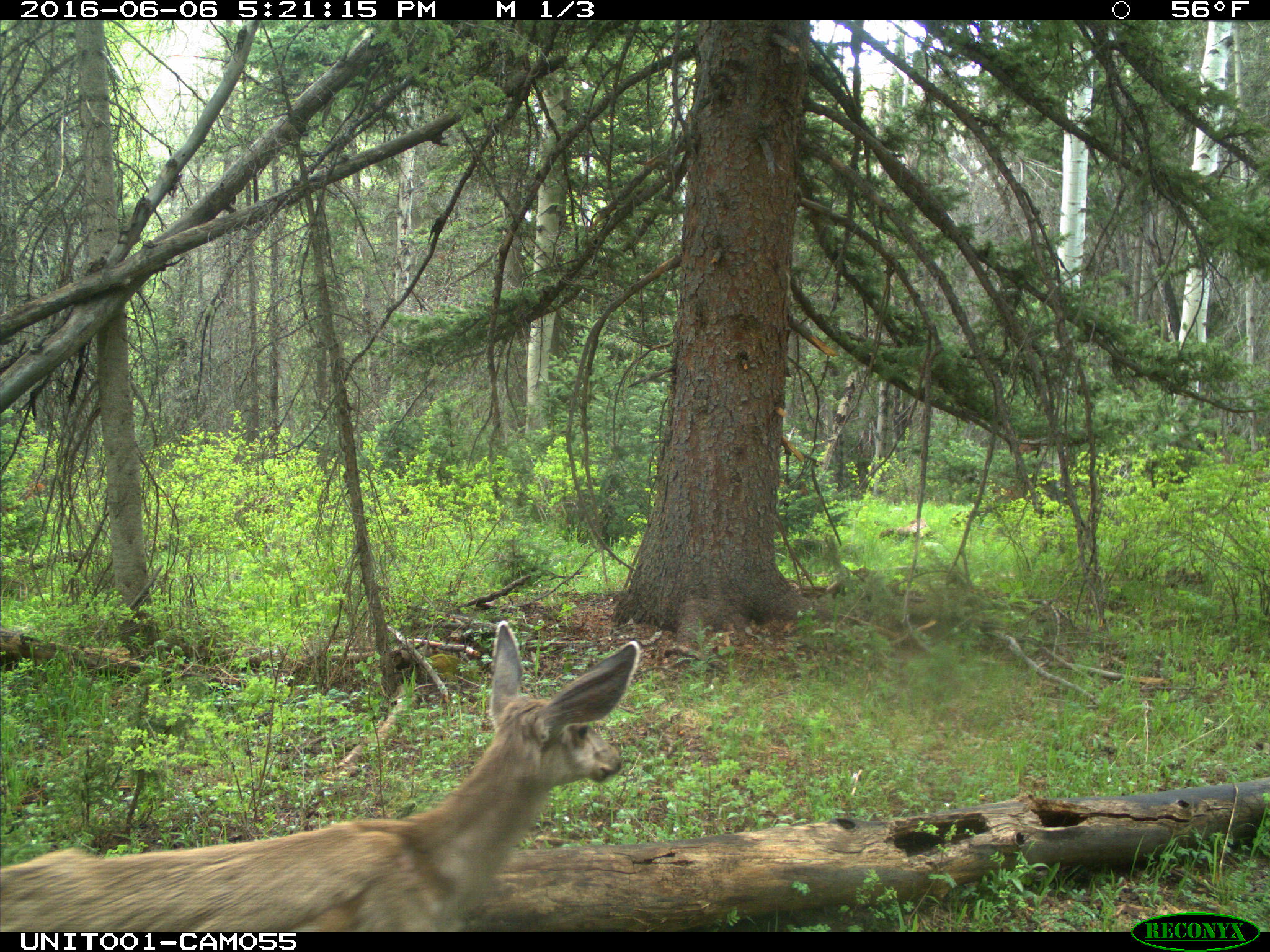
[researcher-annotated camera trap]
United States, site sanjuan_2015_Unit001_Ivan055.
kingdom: Animalia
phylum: Chordata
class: Mammalia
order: Artiodactyla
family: Cervidae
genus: Odocoileus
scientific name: Odocoileus hemionus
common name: mule deer